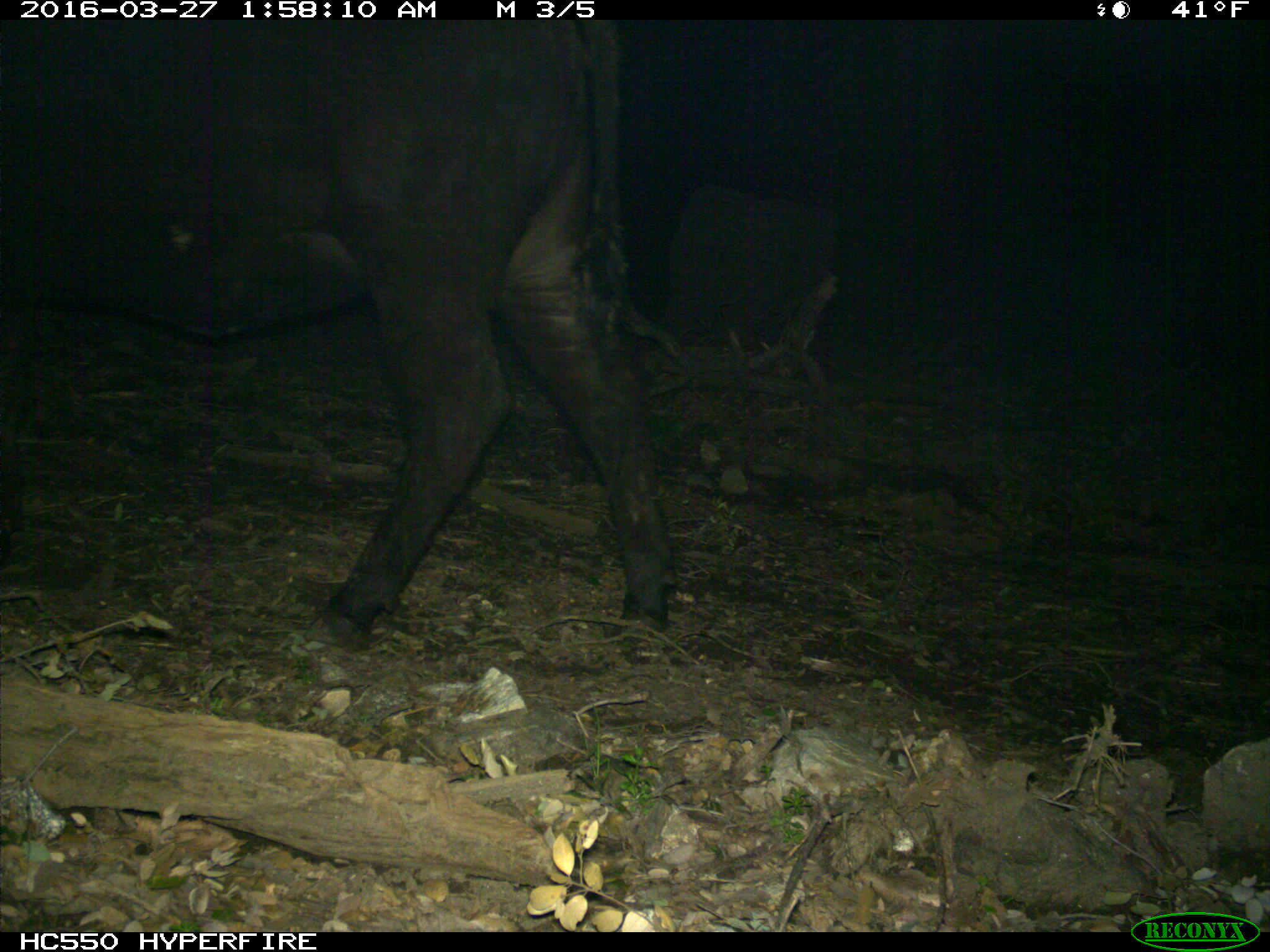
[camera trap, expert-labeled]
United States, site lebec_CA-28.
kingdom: Animalia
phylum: Chordata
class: Mammalia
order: Artiodactyla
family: Bovidae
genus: Bos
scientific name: Bos taurus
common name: domestic cow